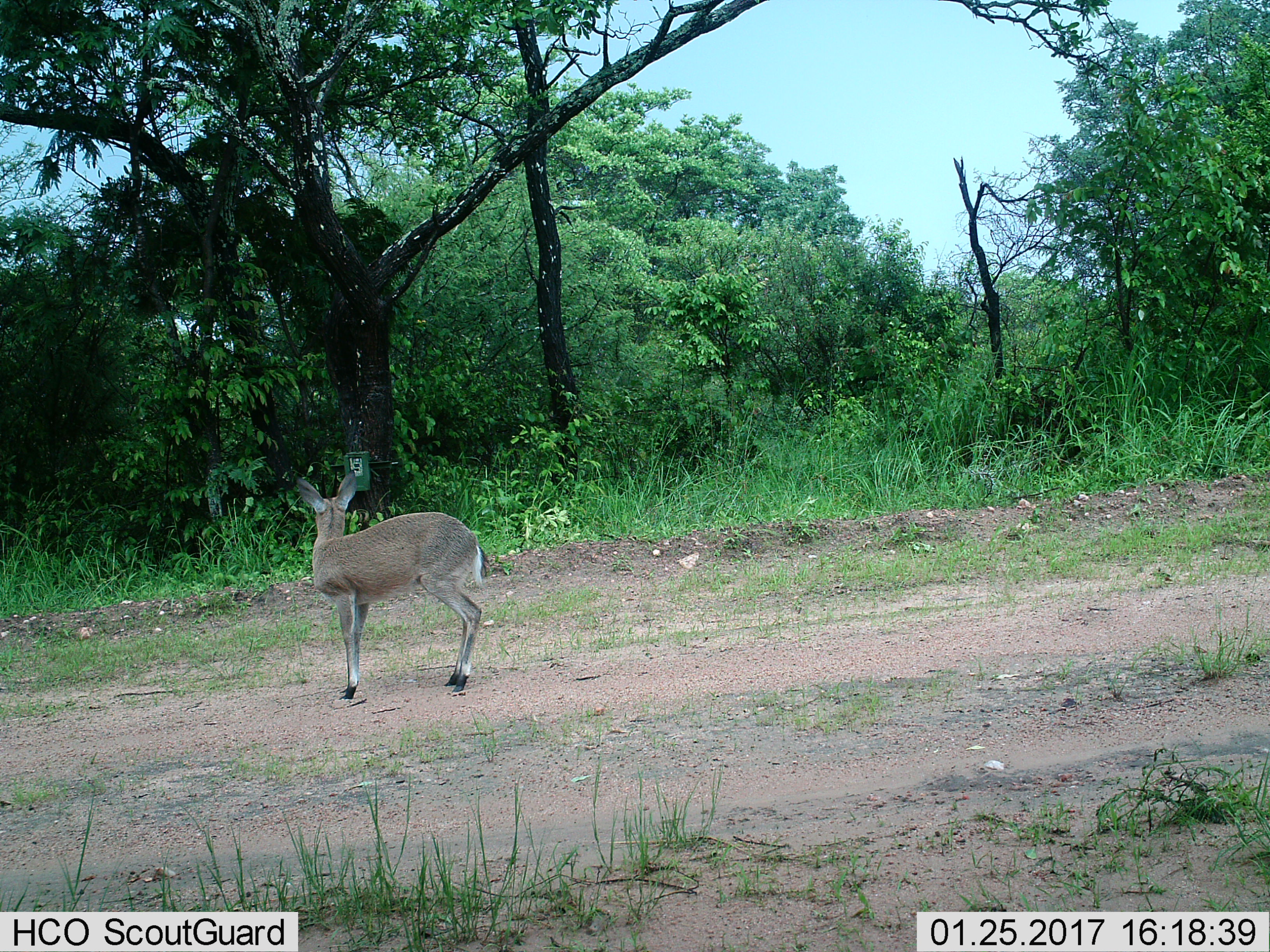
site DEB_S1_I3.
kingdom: Animalia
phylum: Chordata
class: Mammalia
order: Artiodactyla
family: Bovidae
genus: Sylvicapra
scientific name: Sylvicapra grimmia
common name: common duiker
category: duikercommongrey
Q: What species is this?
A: Duikercommongrey (common duiker) (Sylvicapra grimmia).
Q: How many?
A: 1.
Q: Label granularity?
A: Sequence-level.